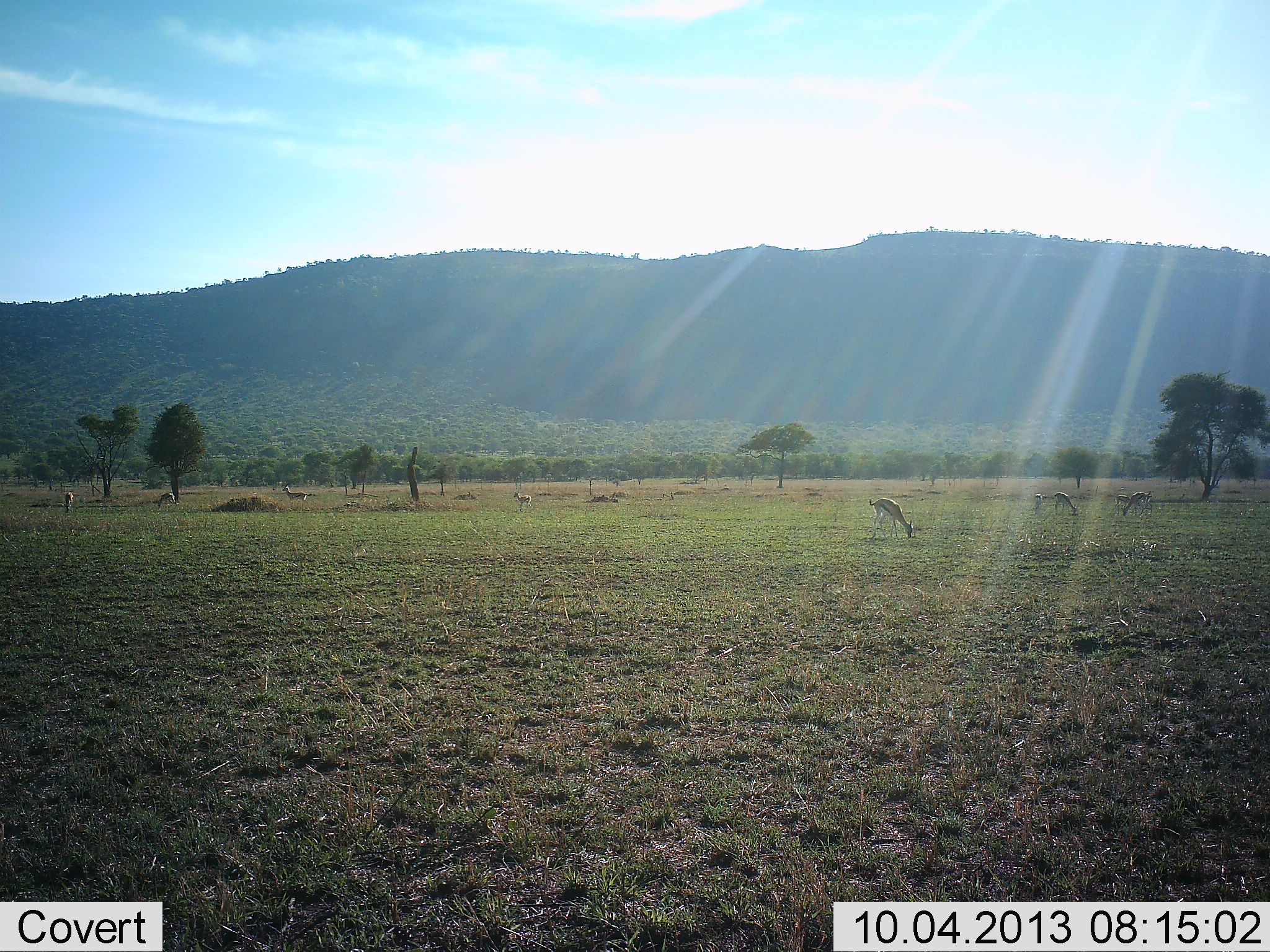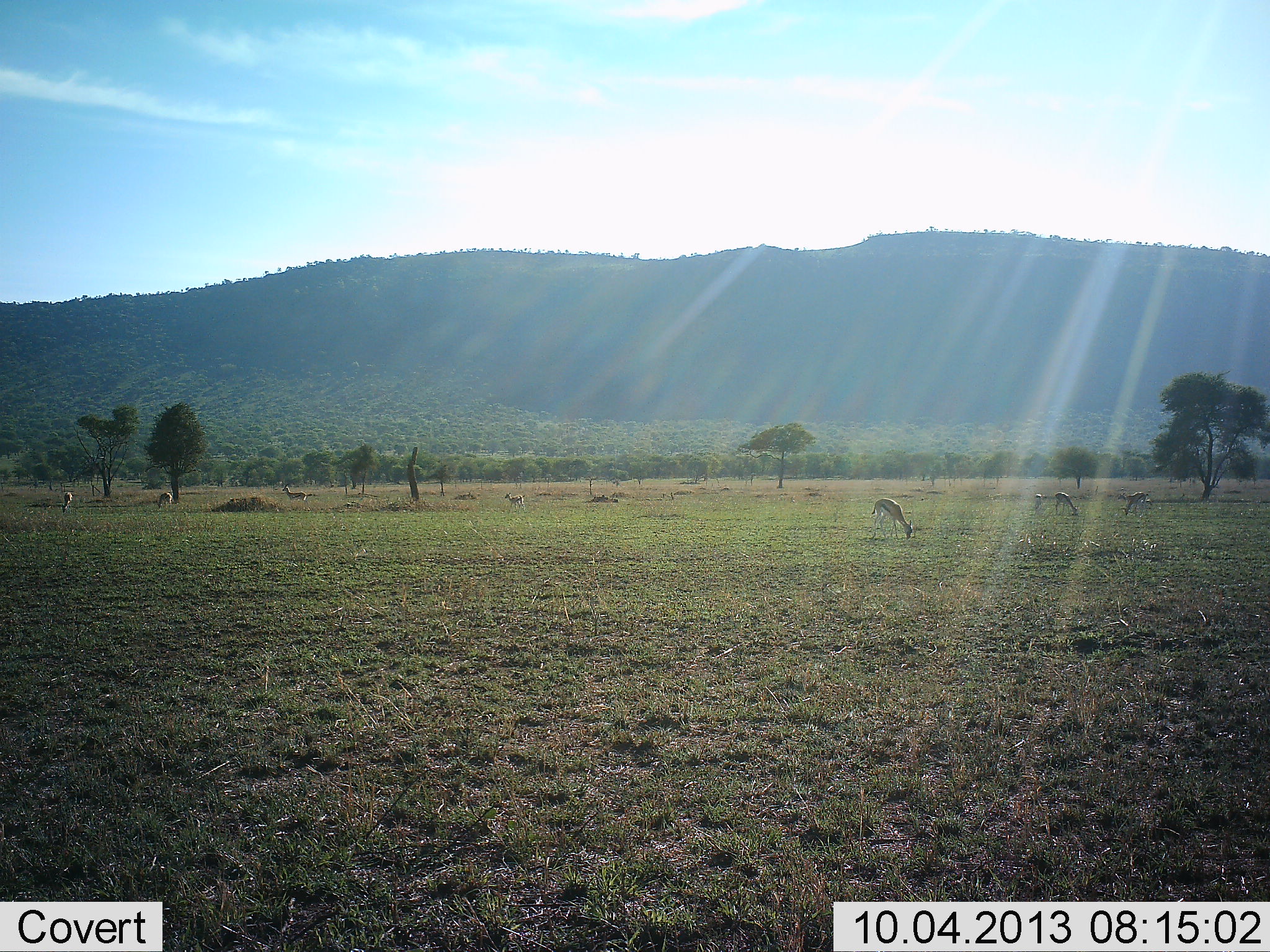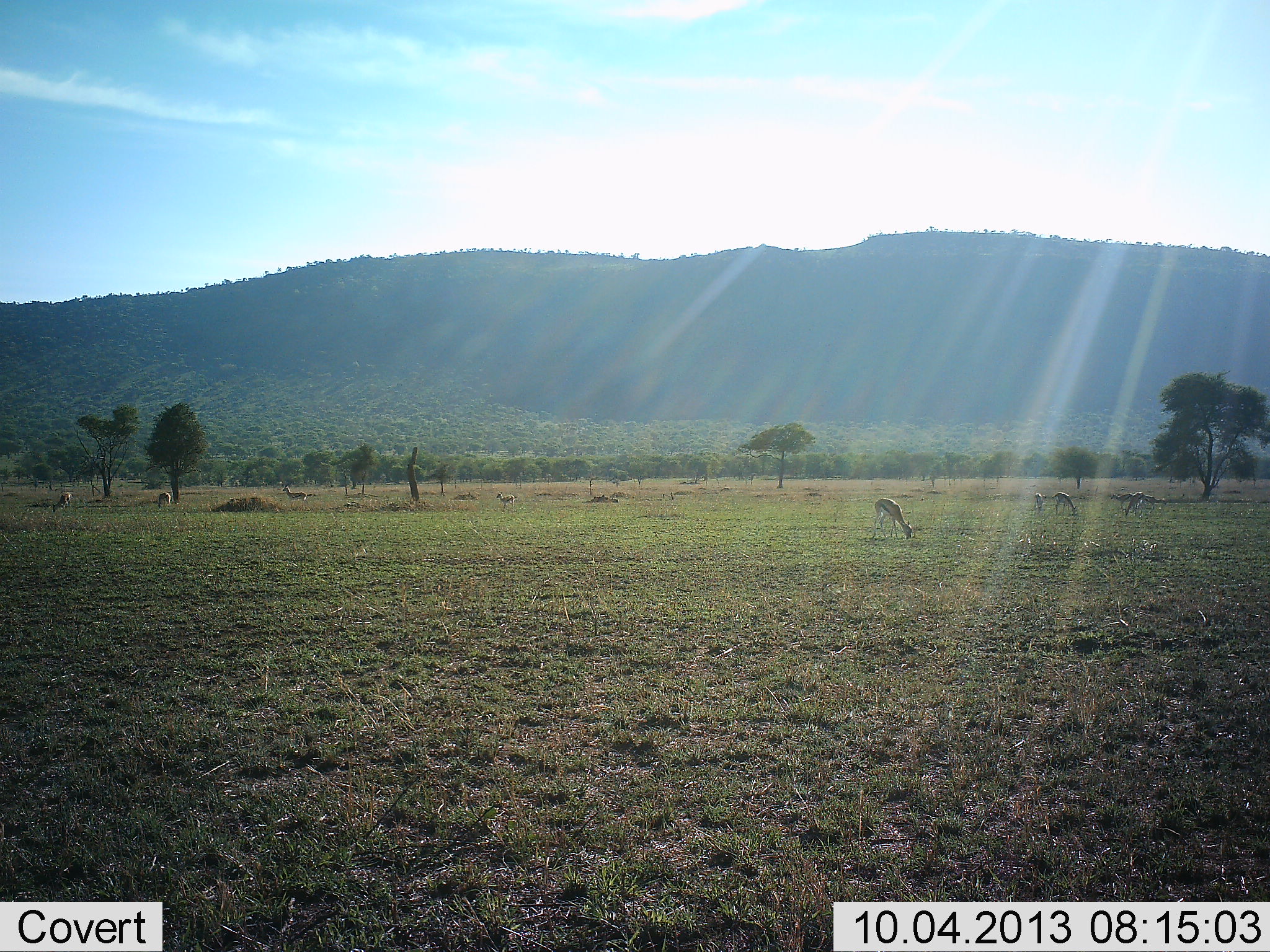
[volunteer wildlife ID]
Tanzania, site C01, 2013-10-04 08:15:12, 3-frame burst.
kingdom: Animalia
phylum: Chordata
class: Mammalia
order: Artiodactyla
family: Bovidae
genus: Eudorcas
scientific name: Eudorcas thomsonii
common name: thomson's gazelle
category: gazellethomsons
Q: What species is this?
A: Gazellethomsons (thomson's gazelle) (Eudorcas thomsonii).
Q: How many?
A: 8.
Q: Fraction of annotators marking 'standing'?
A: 50%.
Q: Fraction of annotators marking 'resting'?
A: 5%.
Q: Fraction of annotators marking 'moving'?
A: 35%.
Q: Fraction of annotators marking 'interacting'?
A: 0%.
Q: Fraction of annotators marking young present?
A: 10%.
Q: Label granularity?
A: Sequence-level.